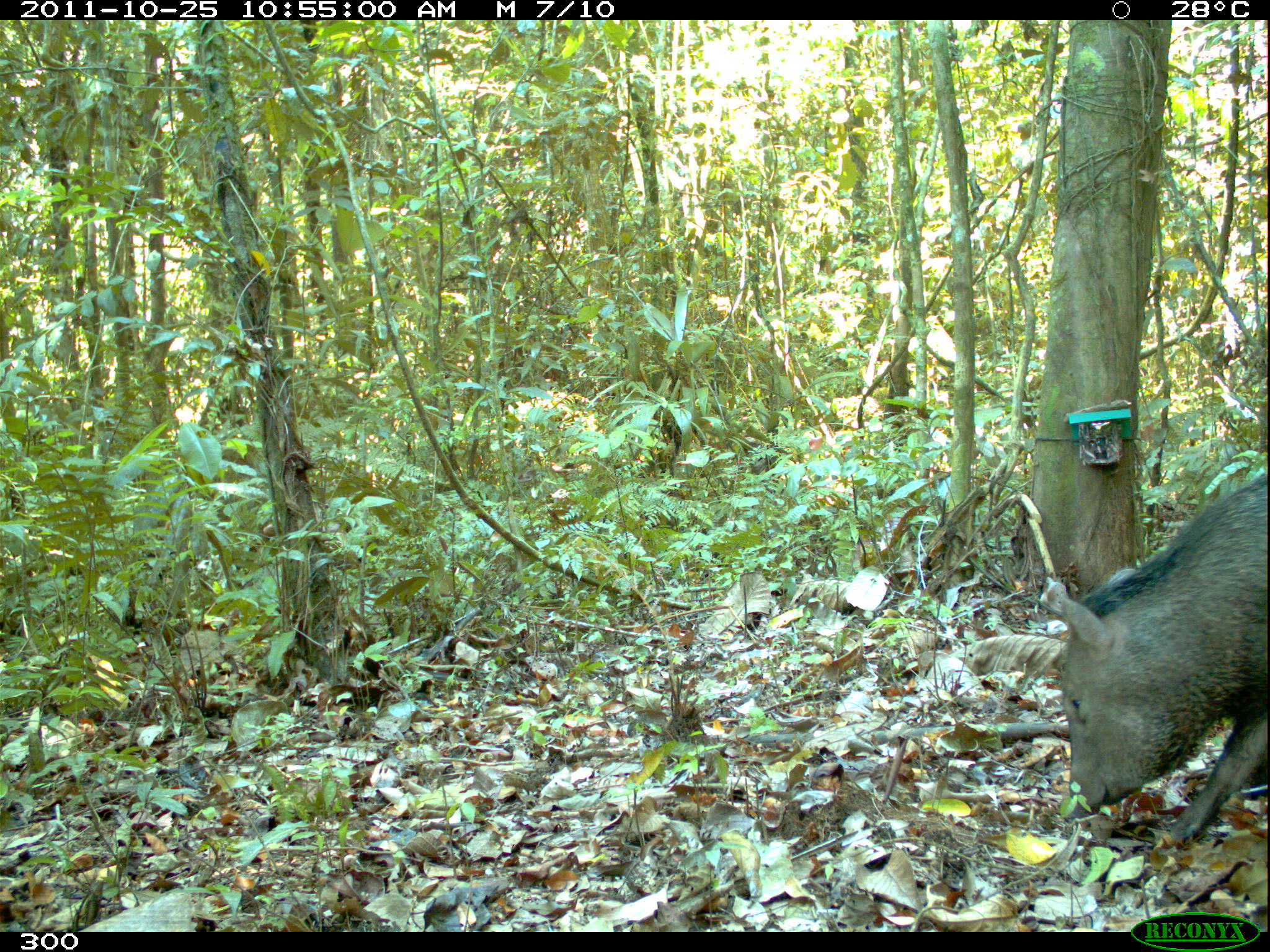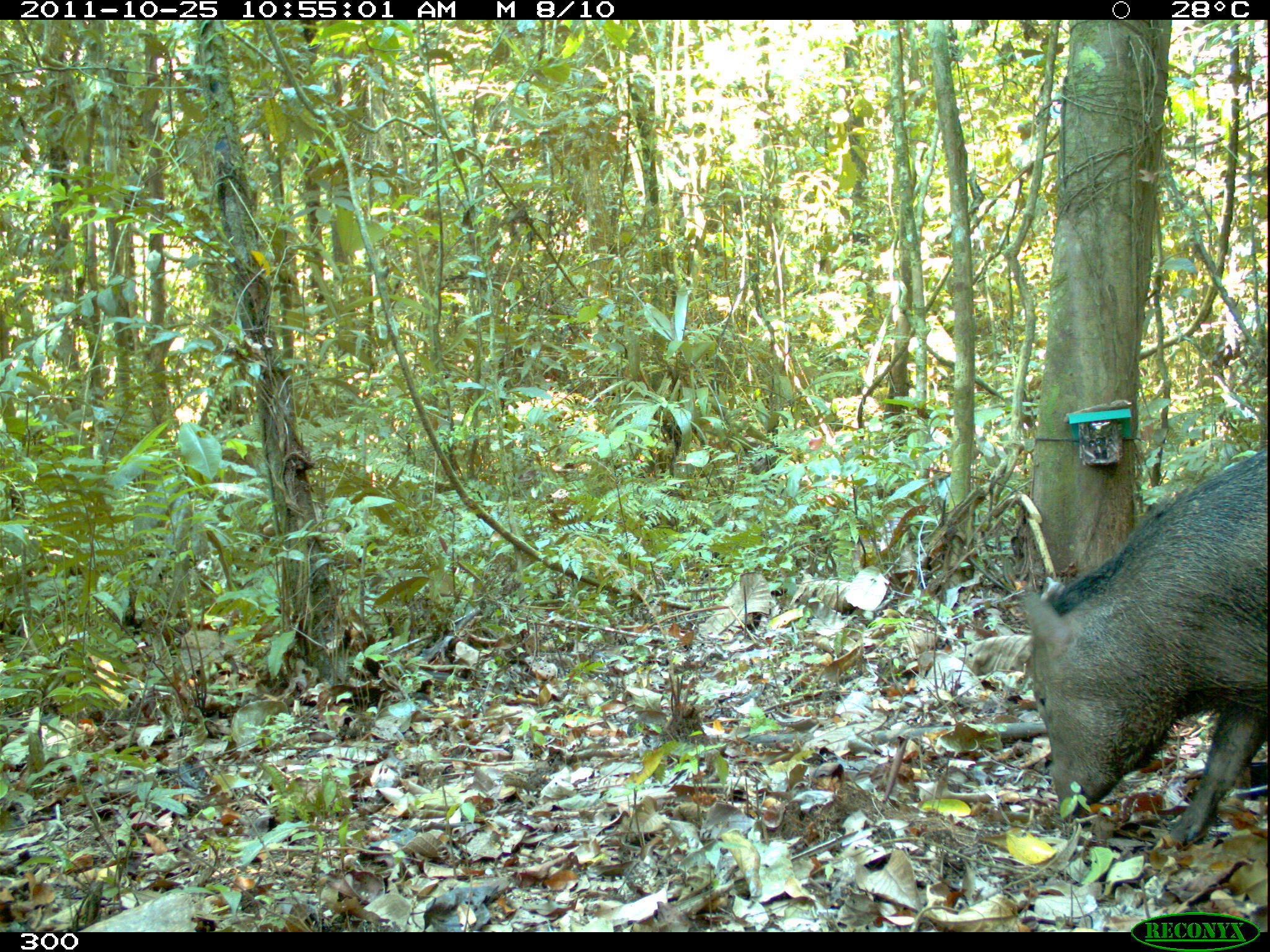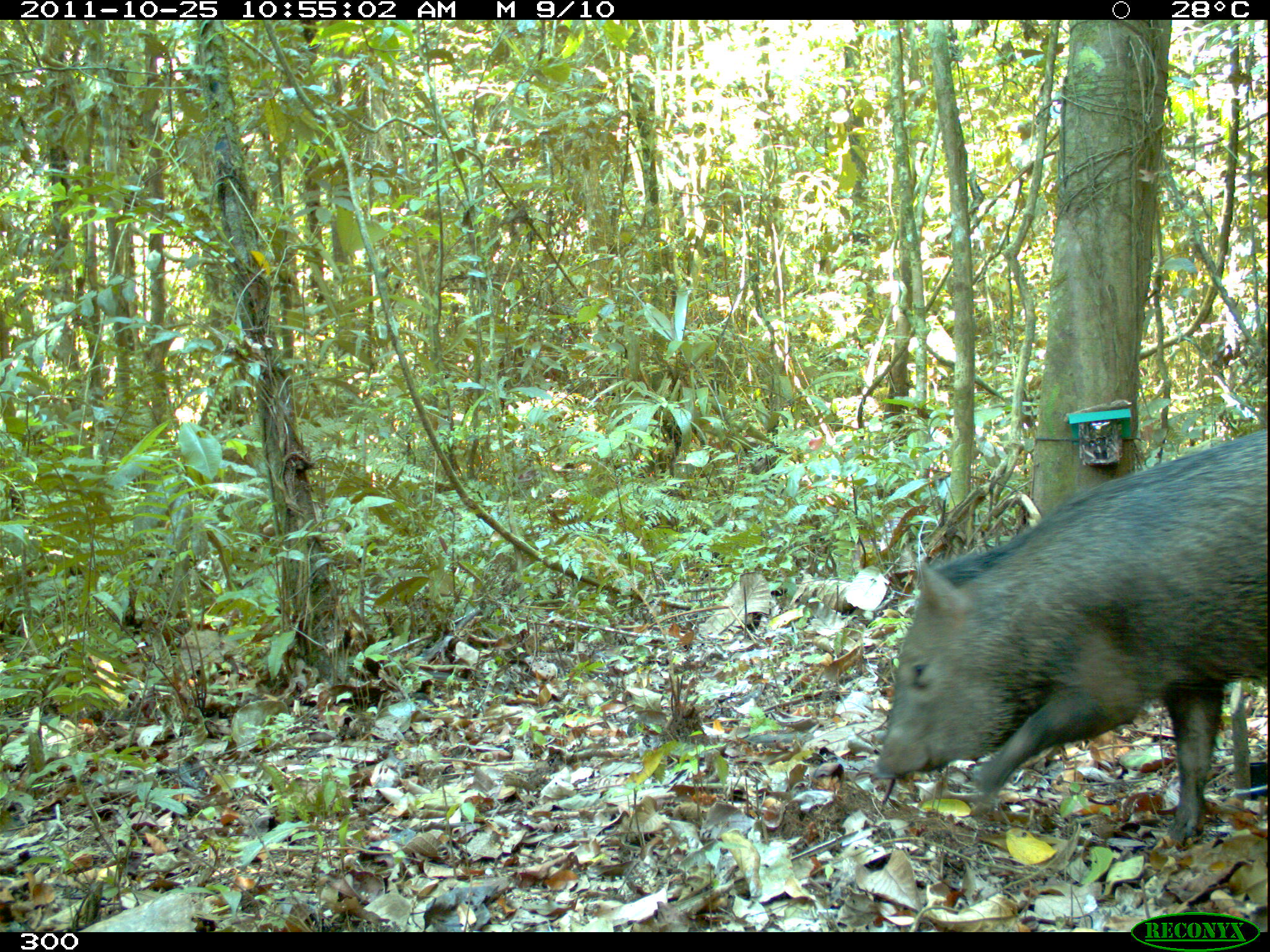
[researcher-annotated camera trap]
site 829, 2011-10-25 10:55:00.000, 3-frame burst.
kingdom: Animalia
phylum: Chordata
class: Mammalia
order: Artiodactyla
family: Tayassuidae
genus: Pecari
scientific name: Pecari tajacu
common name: collared peccary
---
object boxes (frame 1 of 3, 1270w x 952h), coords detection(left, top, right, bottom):
pecari tajacu: detection(1057, 471, 1270, 853)